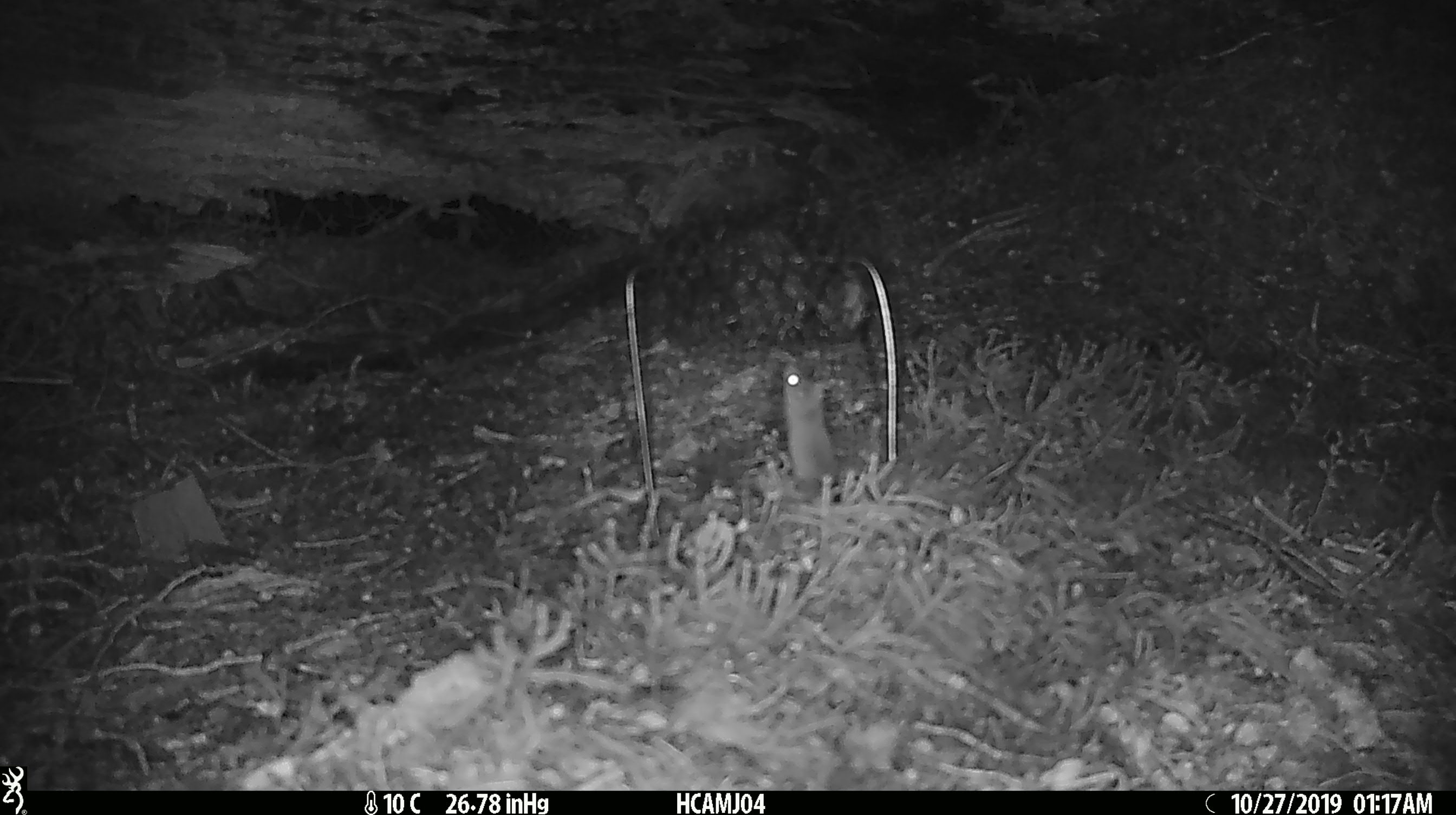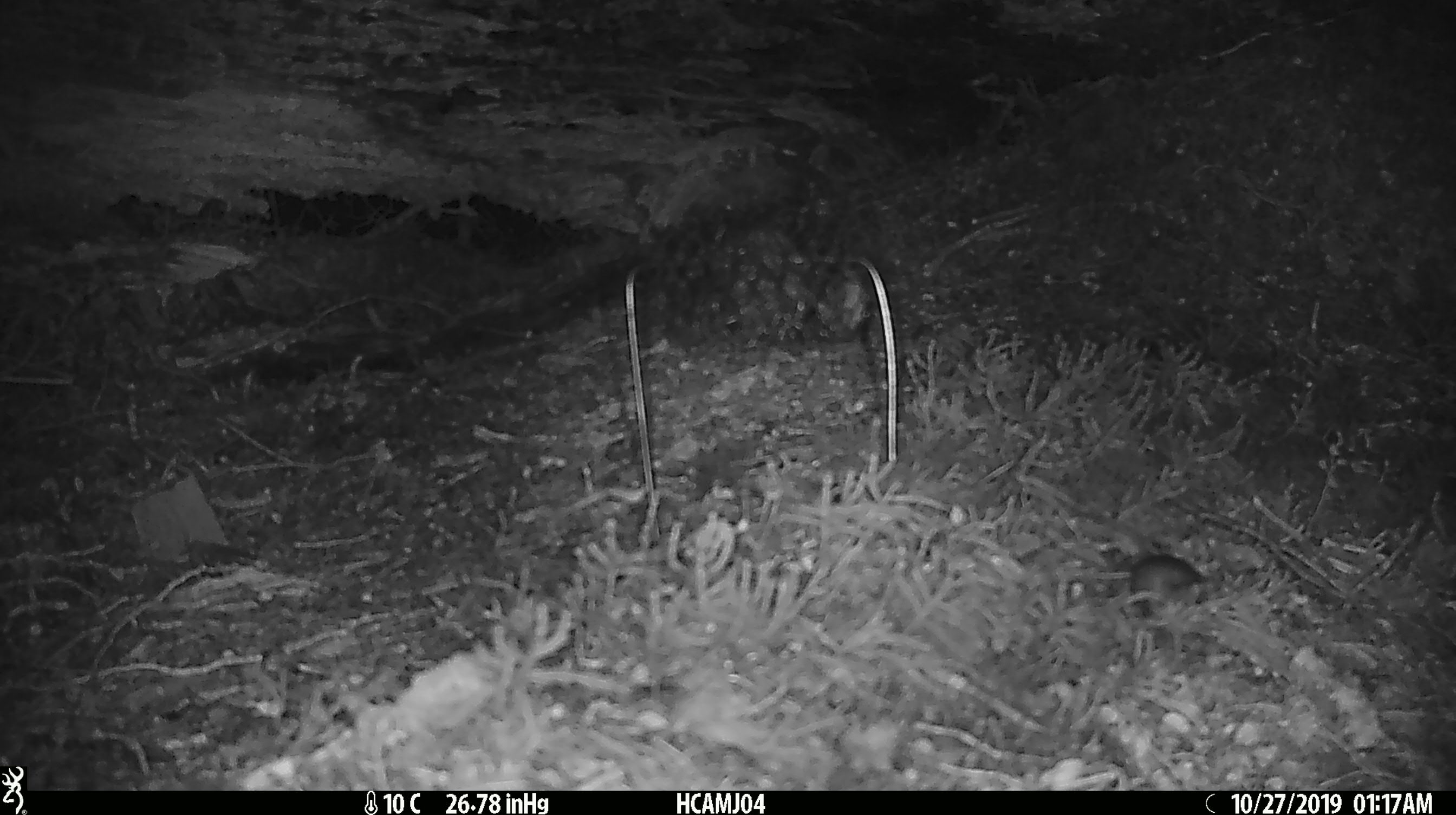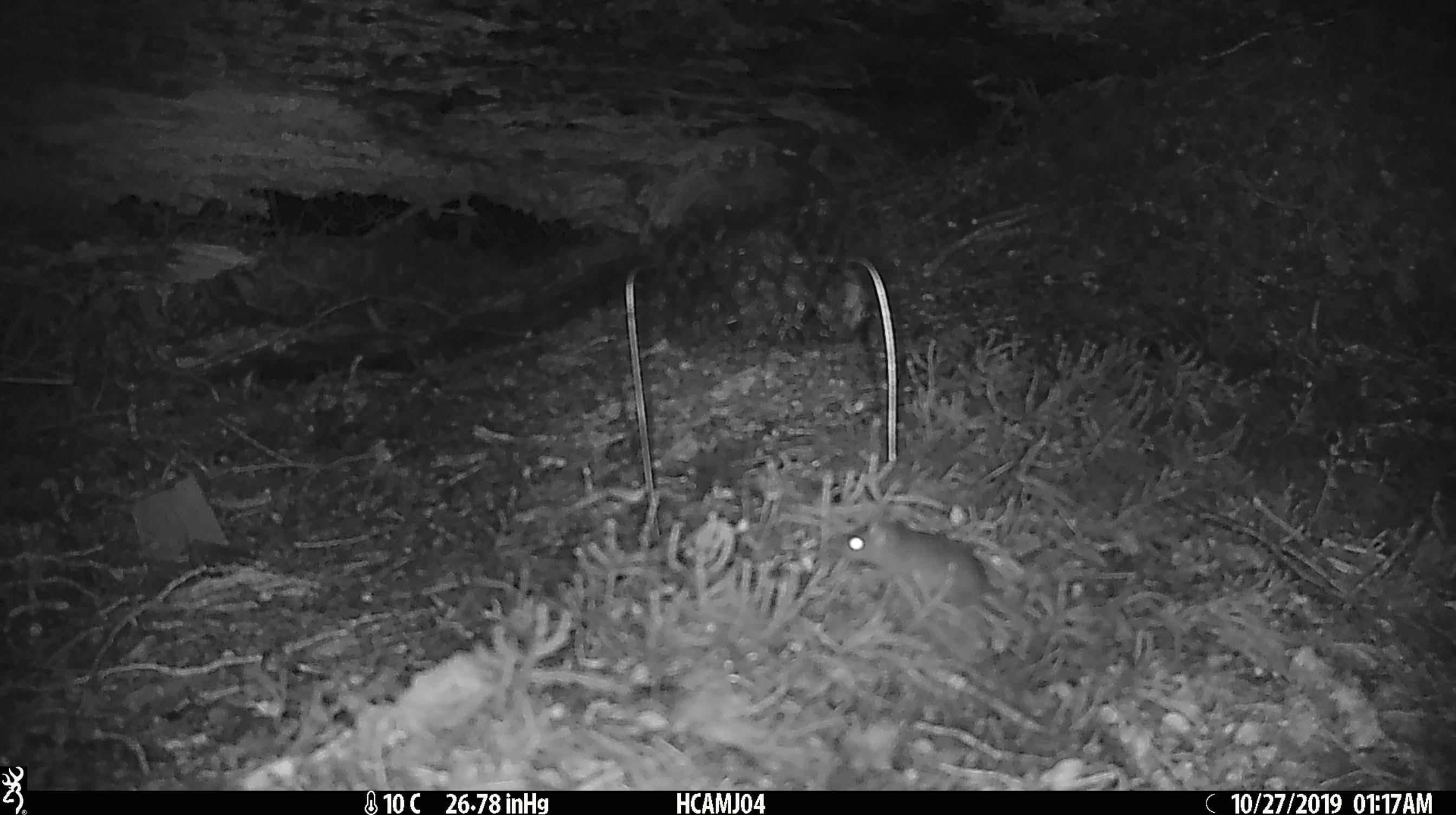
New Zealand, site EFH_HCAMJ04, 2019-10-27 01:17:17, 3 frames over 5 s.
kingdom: Animalia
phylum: Chordata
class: Mammalia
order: Rodentia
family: Muridae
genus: Mus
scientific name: Mus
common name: mouse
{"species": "mouse (Mus)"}